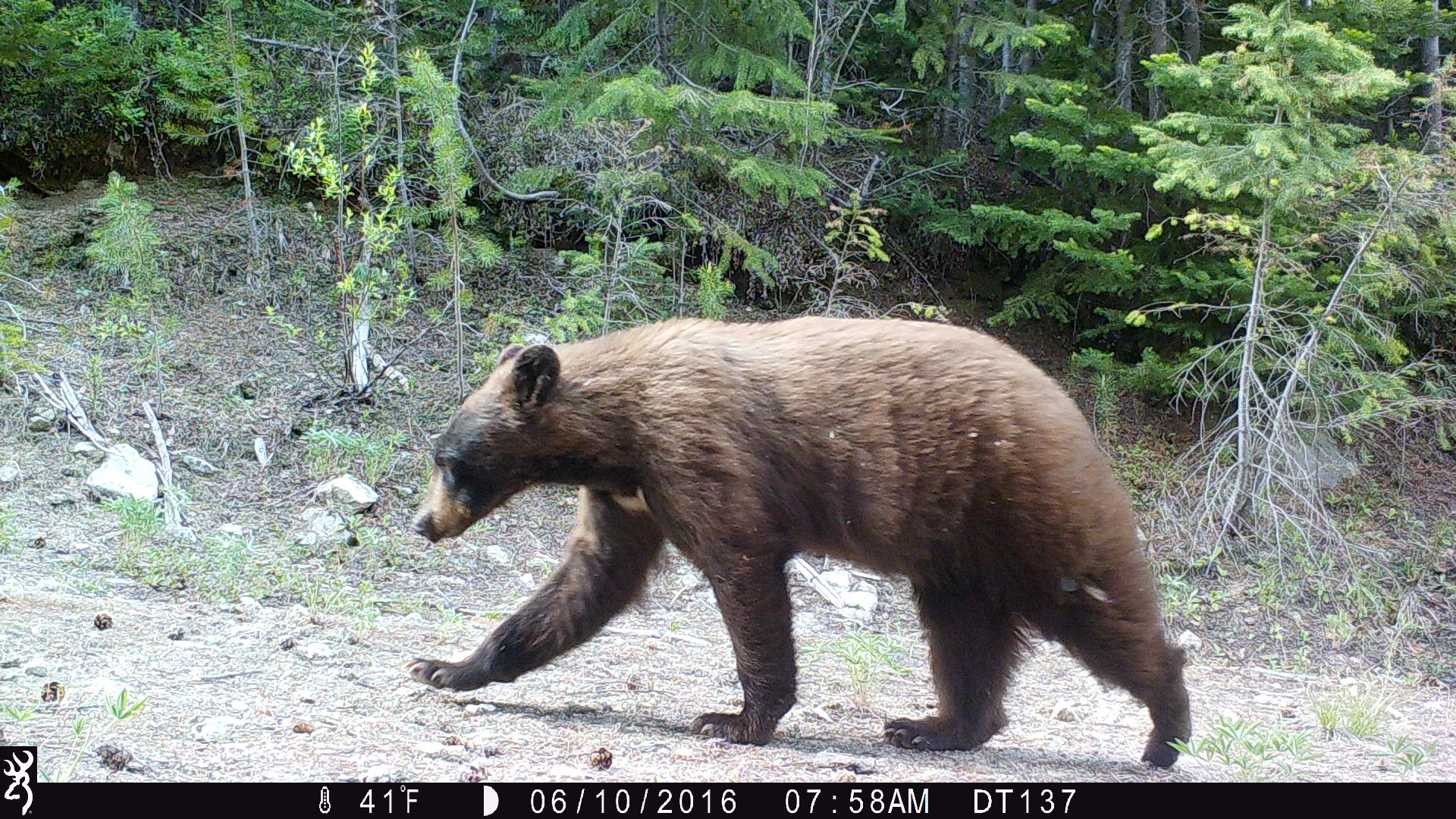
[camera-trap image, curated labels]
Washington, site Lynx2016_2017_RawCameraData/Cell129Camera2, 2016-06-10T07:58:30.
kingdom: Animalia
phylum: Chordata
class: Mammalia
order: Carnivora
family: Ursidae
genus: Ursus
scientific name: Ursus americanus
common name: american black bear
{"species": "Ursus americanus (american black bear)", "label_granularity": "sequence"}